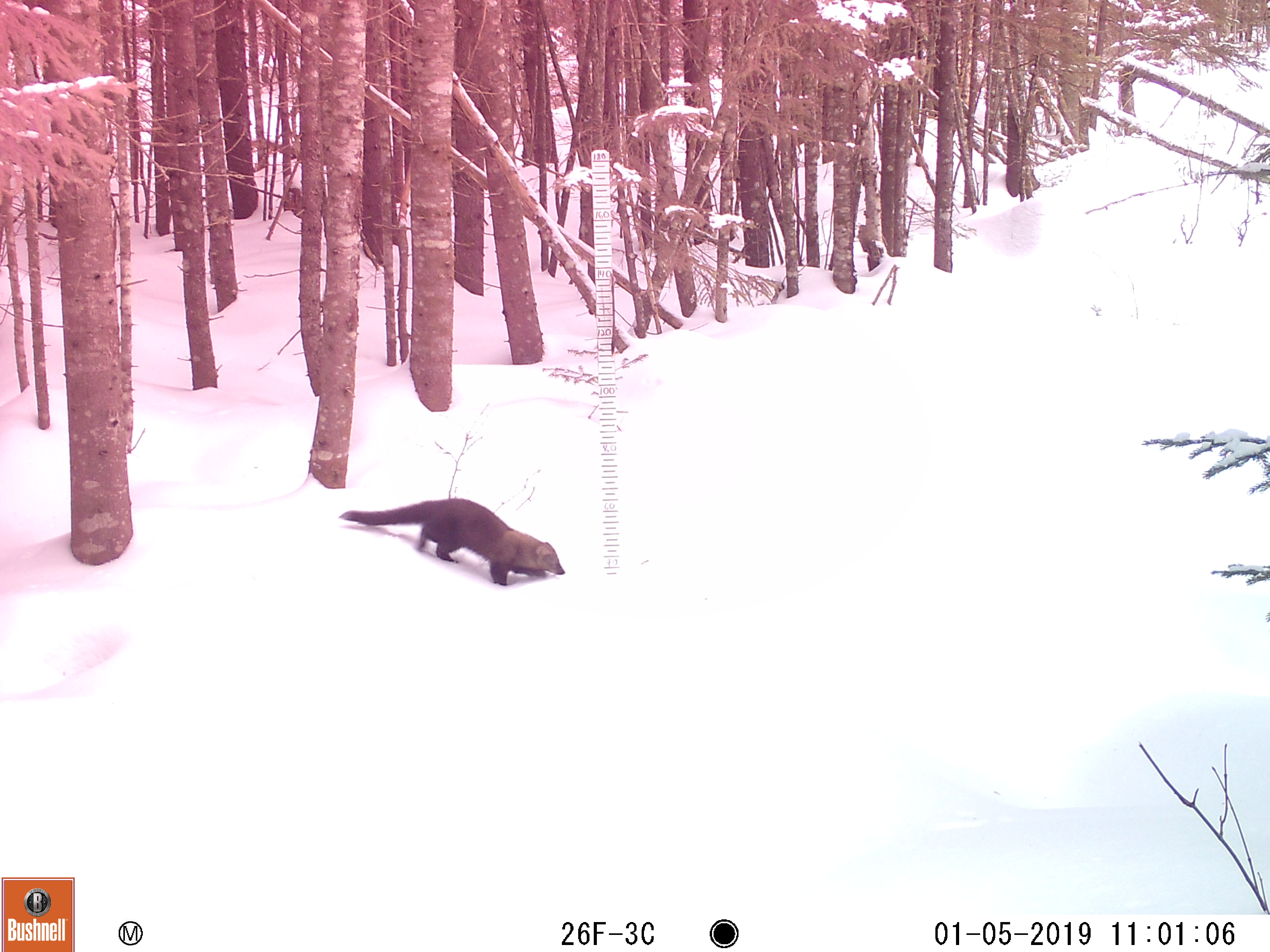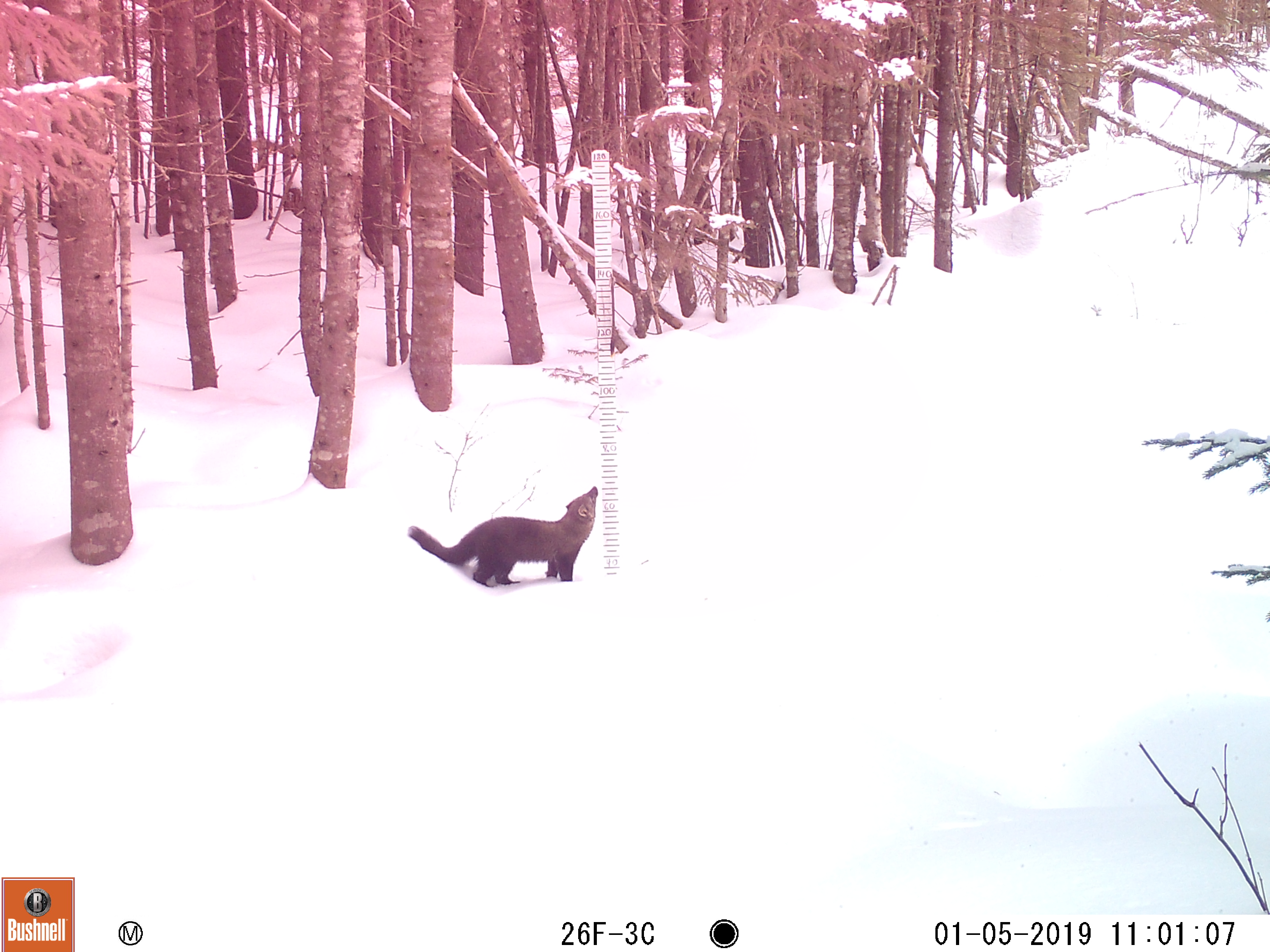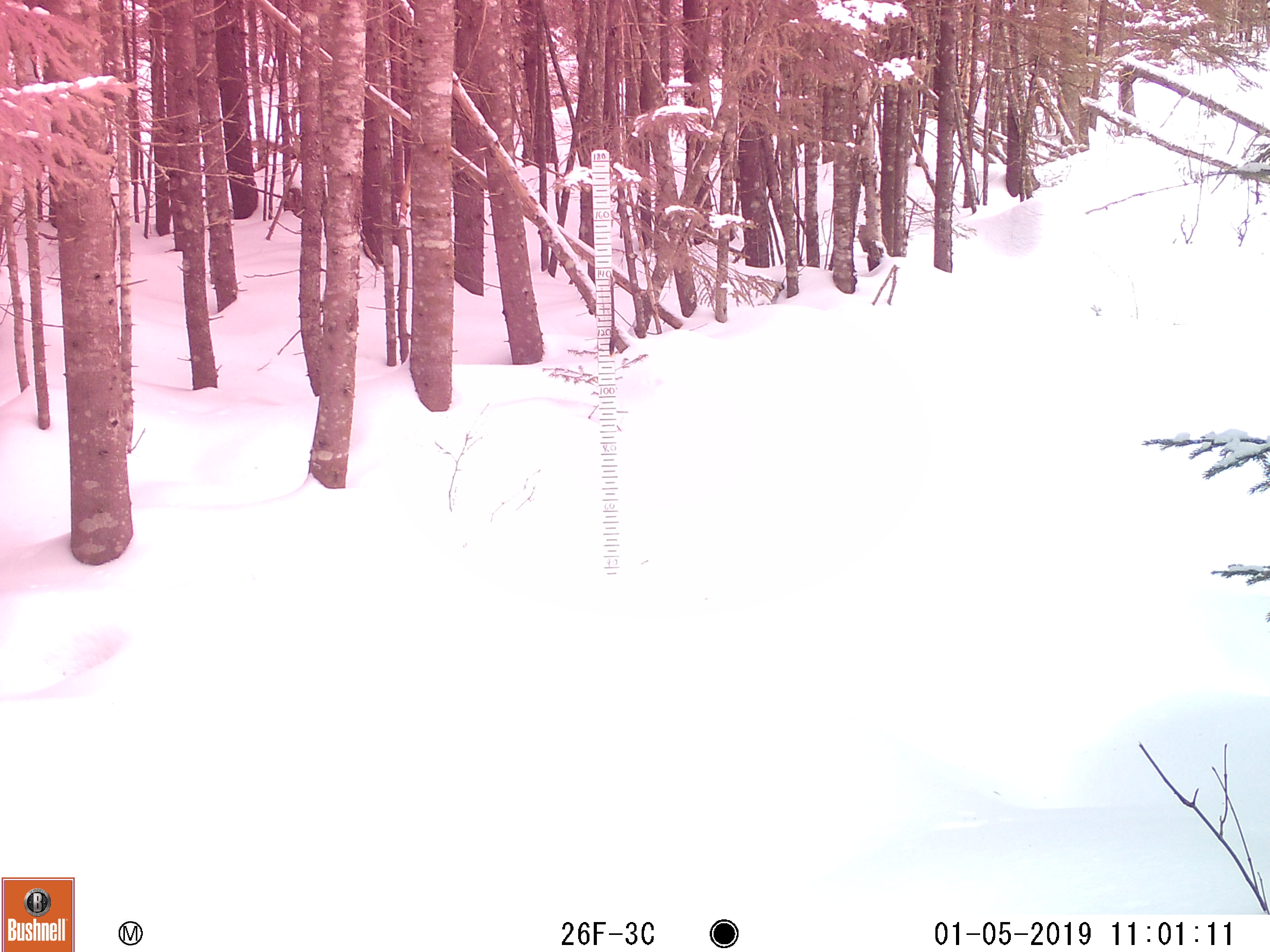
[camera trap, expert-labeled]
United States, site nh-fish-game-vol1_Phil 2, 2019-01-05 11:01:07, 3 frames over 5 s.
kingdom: Animalia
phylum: Chordata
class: Mammalia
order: Carnivora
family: Mustelidae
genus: Pekania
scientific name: Pekania pennanti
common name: fisher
Fisher (Pekania pennanti).